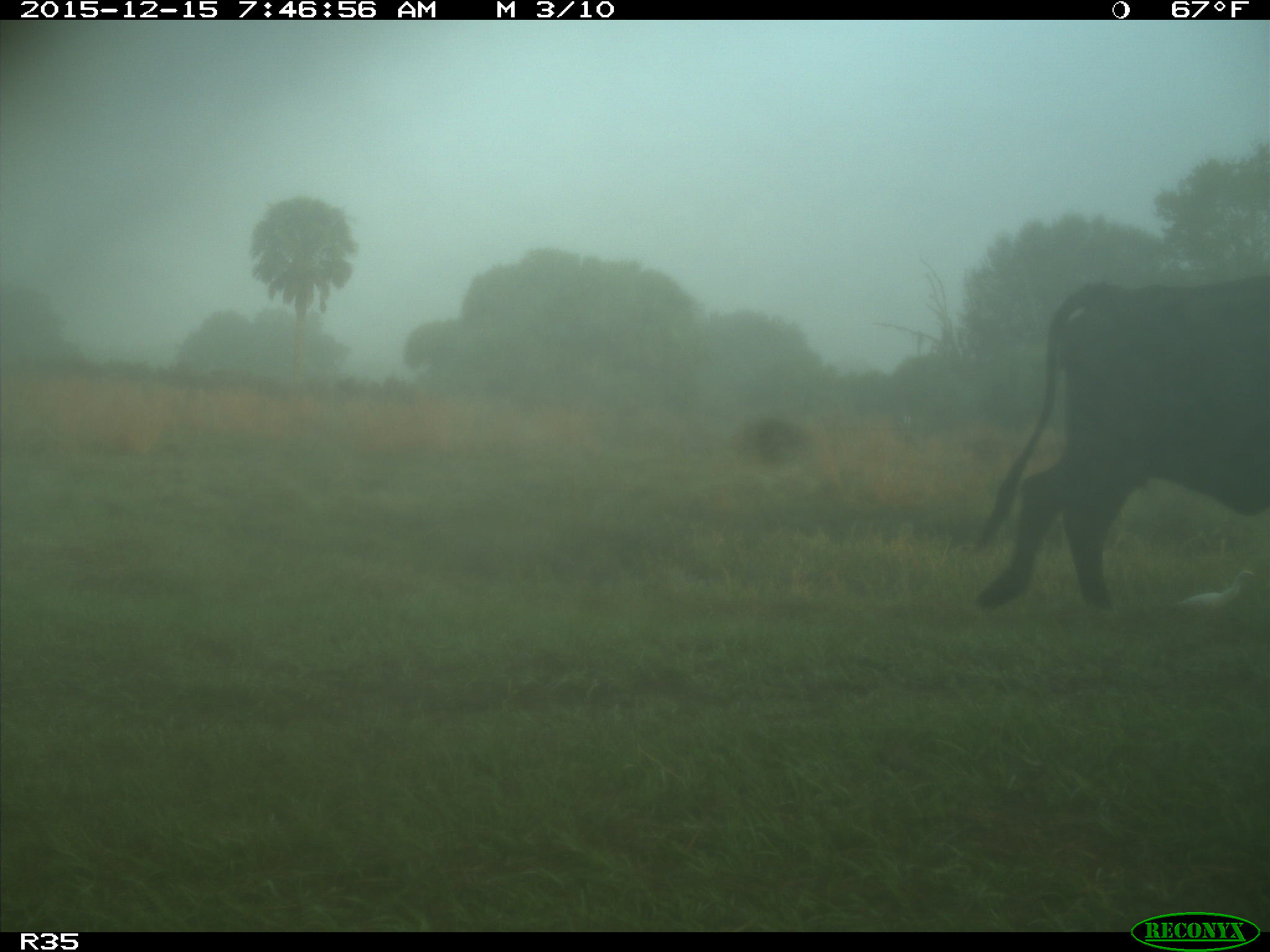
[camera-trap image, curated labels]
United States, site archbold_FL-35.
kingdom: Animalia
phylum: Chordata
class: Mammalia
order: Artiodactyla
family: Bovidae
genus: Bos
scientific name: Bos taurus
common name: domestic cow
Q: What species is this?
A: Bos taurus (domestic cow).